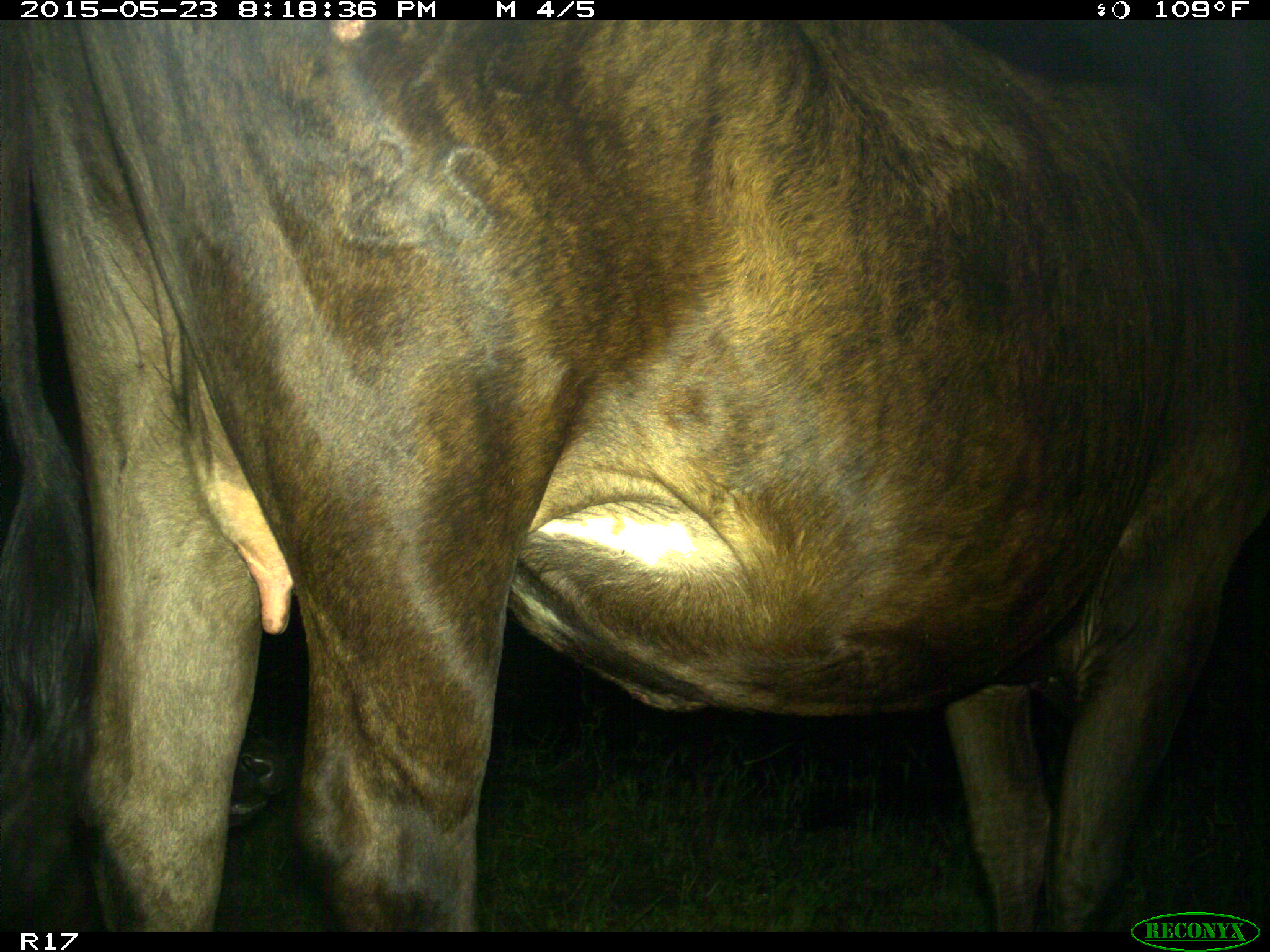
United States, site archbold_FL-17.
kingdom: Animalia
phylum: Chordata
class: Mammalia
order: Artiodactyla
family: Bovidae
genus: Bos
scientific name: Bos taurus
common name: domestic cow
Bos taurus (domestic cow).